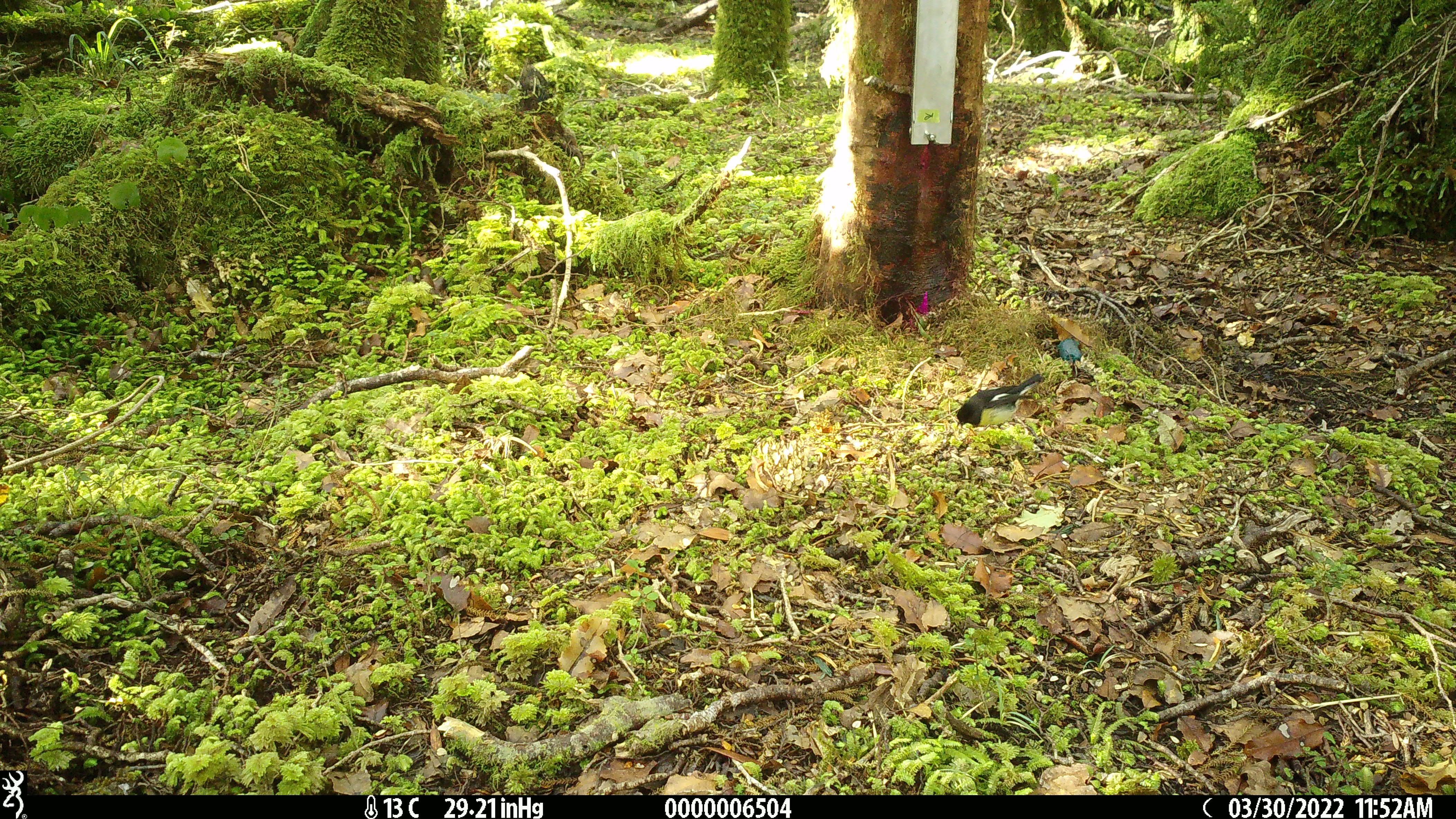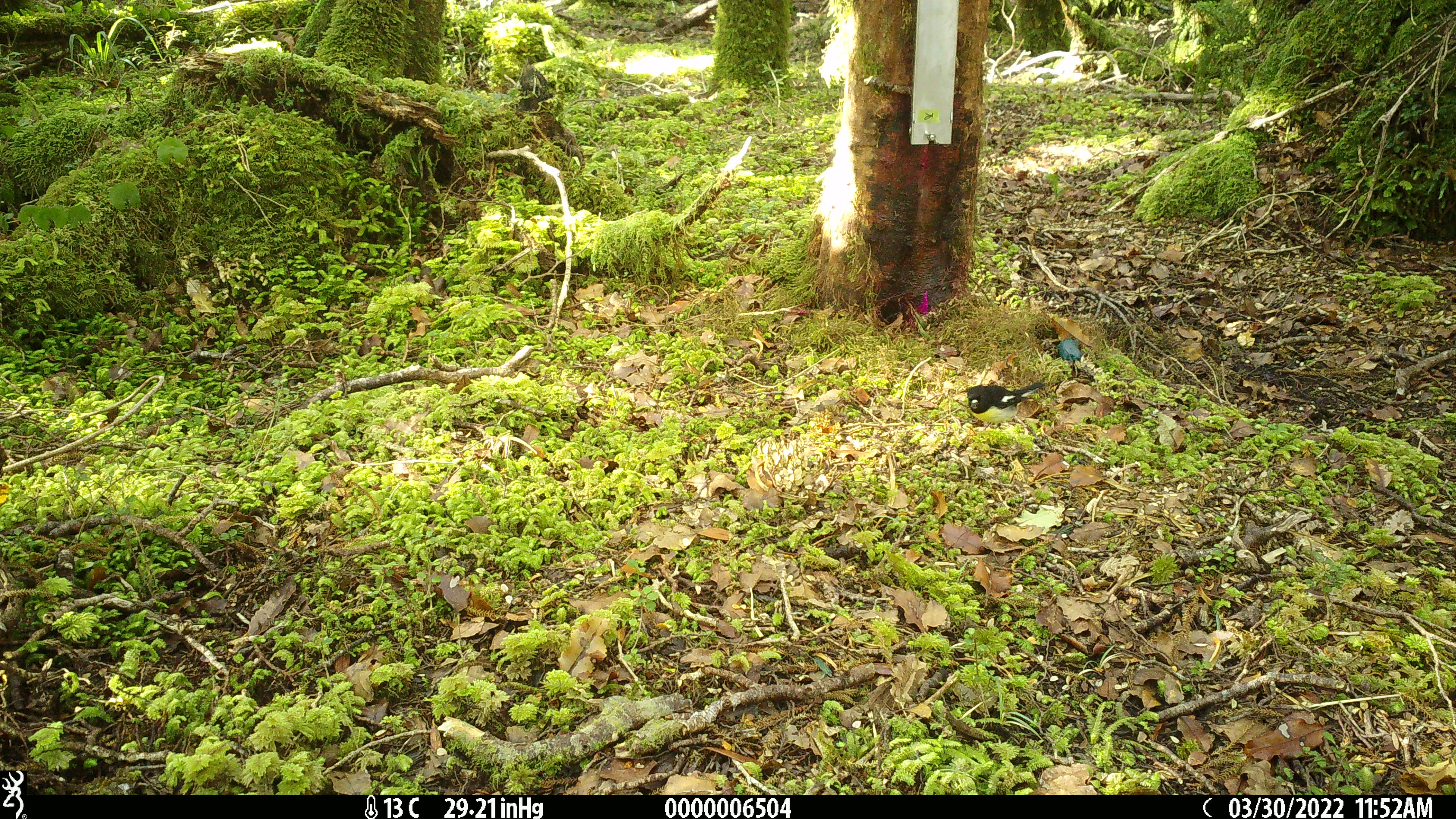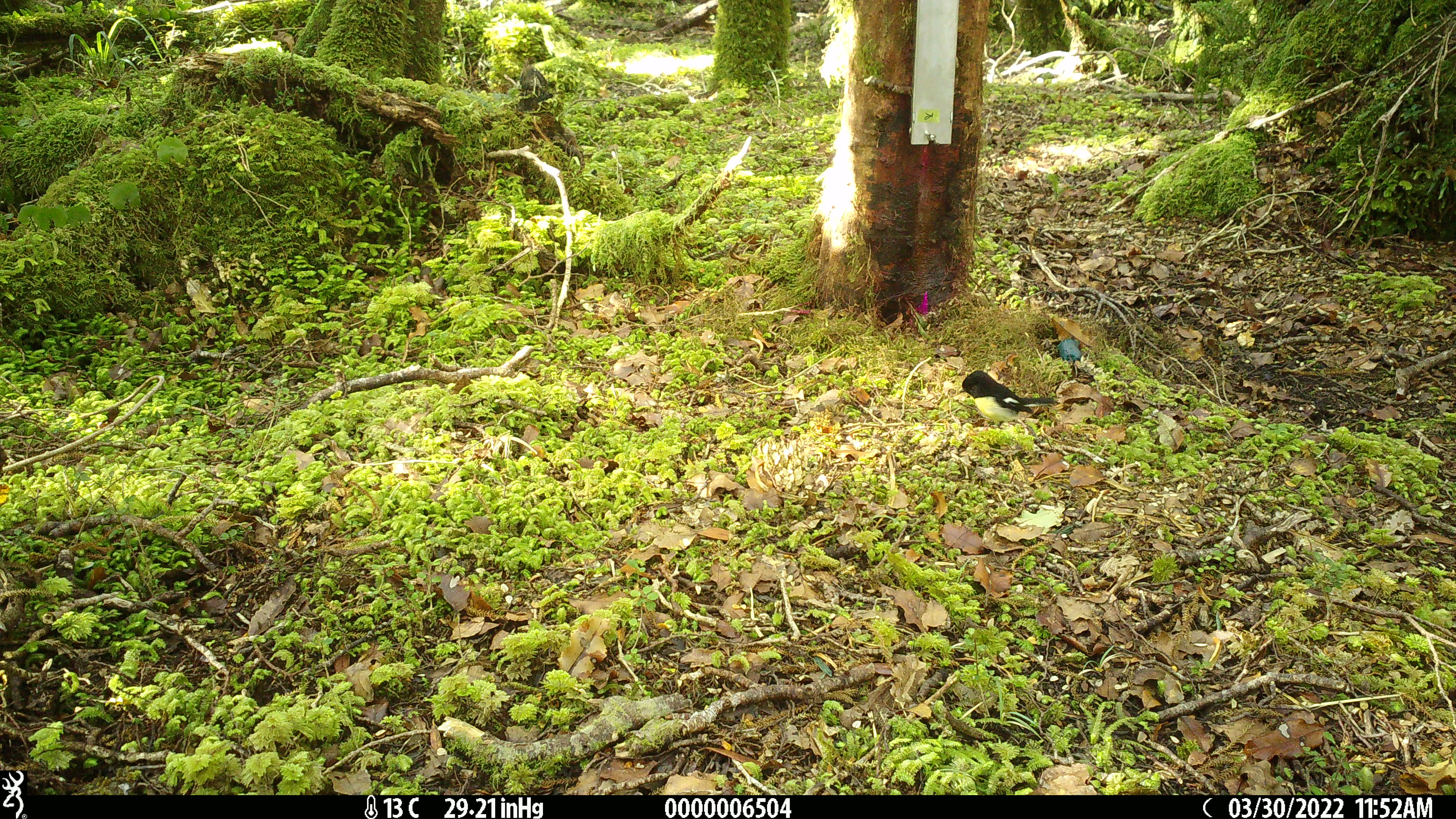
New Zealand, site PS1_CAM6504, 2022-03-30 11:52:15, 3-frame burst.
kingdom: Animalia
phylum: Chordata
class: Aves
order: Passeriformes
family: Petroicidae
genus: Petroica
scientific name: Petroica macrocephala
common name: tomtit